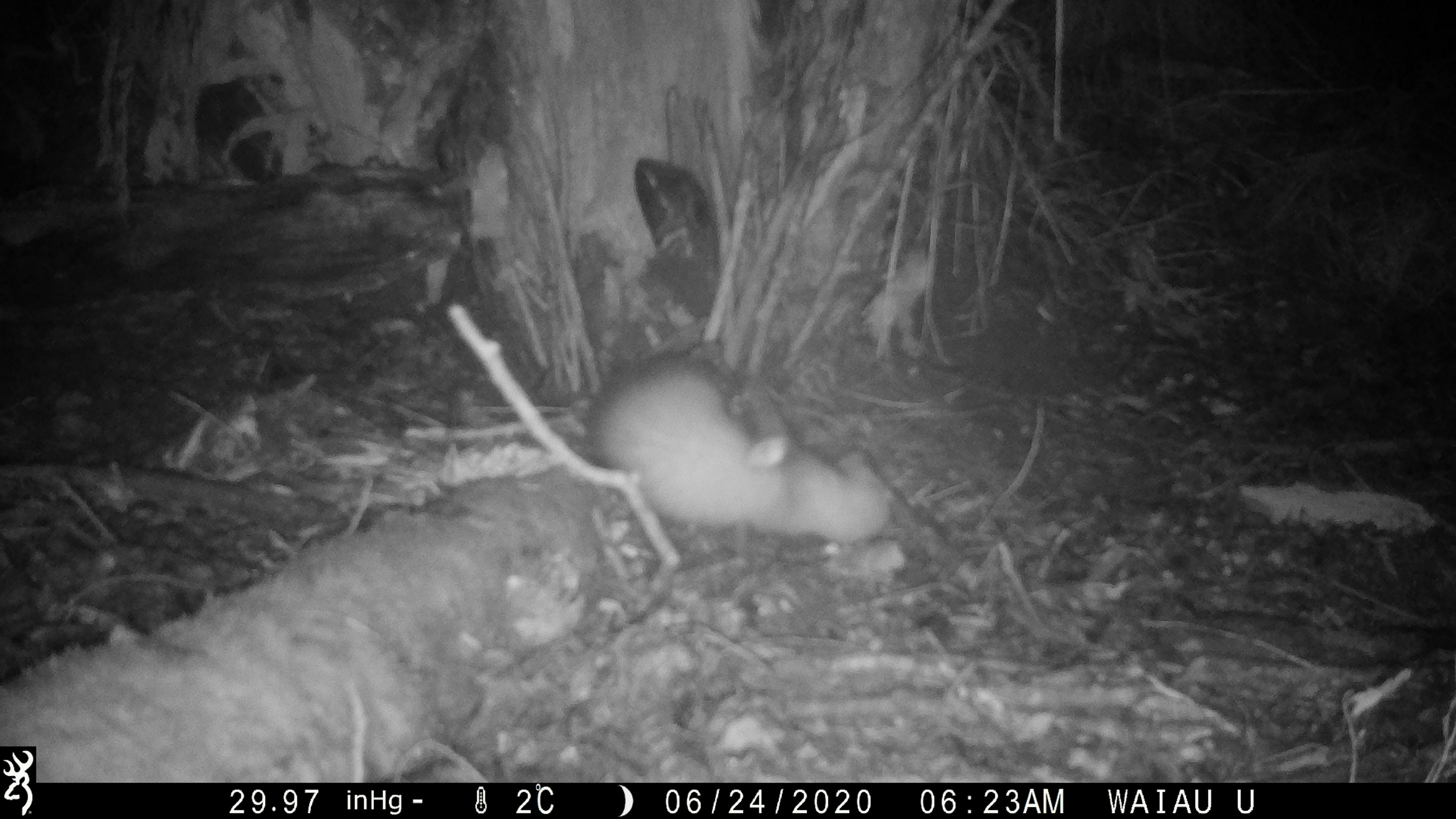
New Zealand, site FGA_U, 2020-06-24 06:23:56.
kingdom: Animalia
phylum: Chordata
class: Mammalia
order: Carnivora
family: Mustelidae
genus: Mustela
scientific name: Mustela furo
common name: ferret